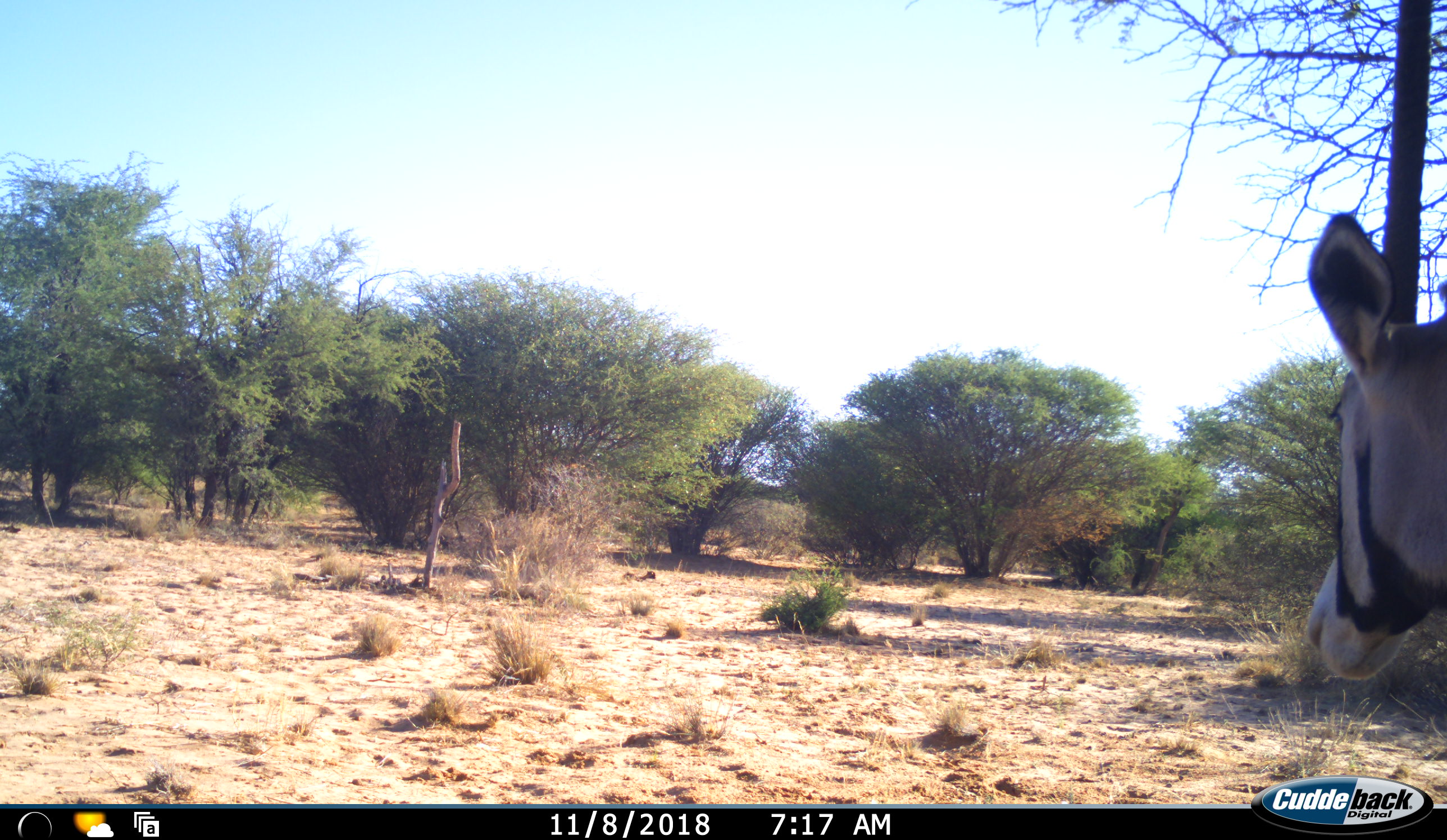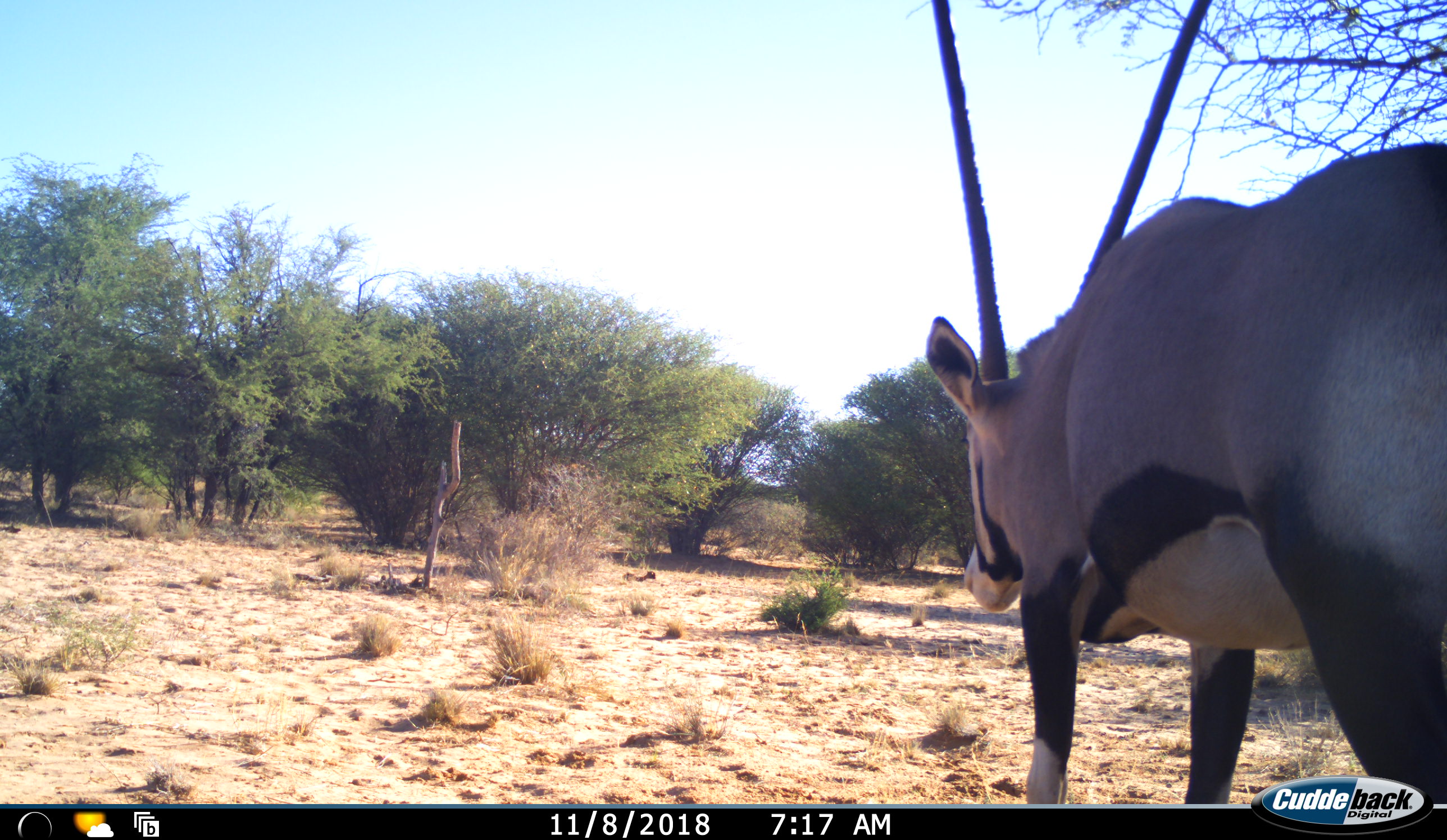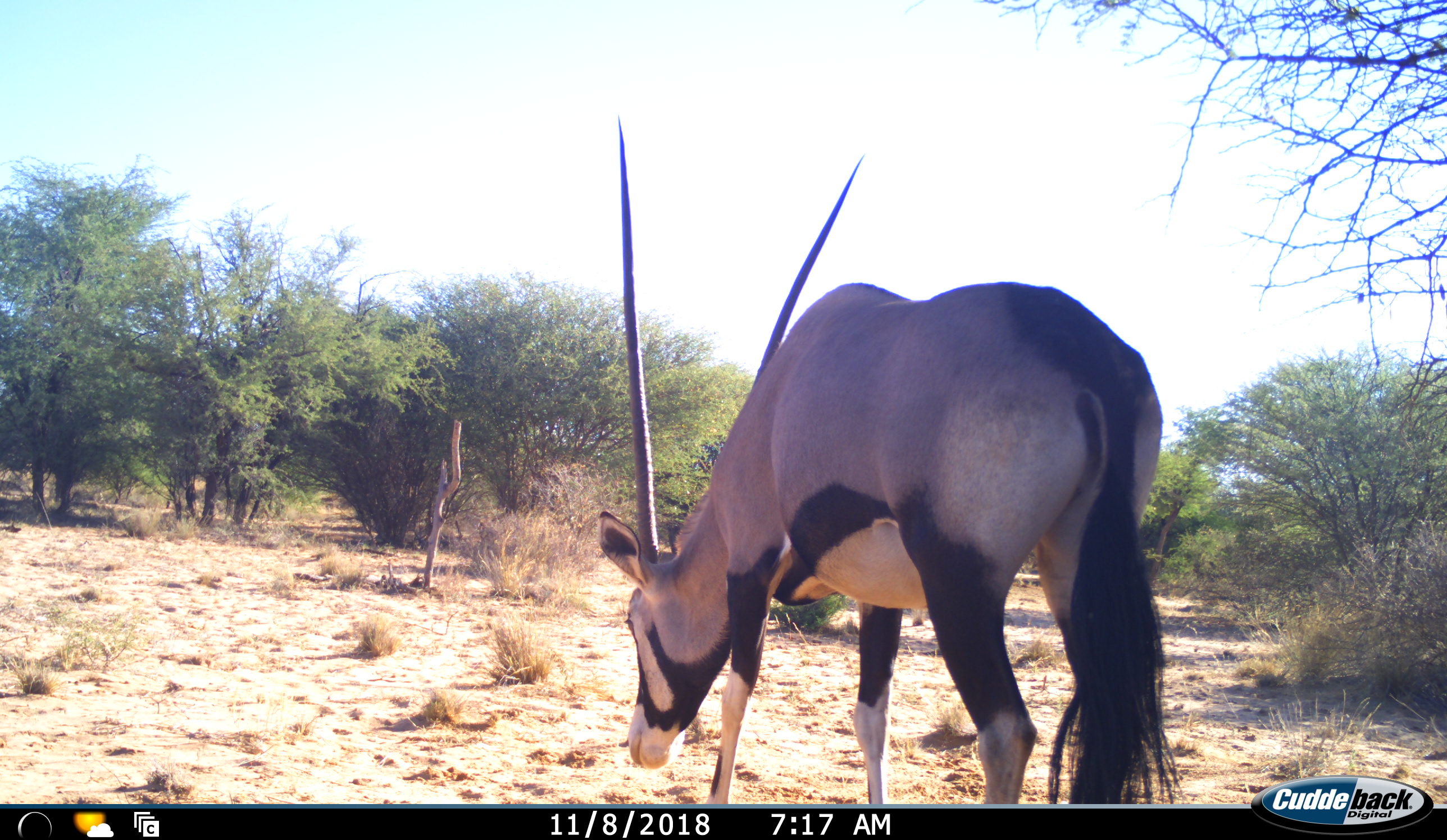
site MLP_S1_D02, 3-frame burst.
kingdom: Animalia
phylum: Chordata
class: Mammalia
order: Artiodactyla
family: Bovidae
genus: Oryx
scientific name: Oryx gazella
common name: gemsbok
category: oryx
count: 1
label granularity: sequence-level